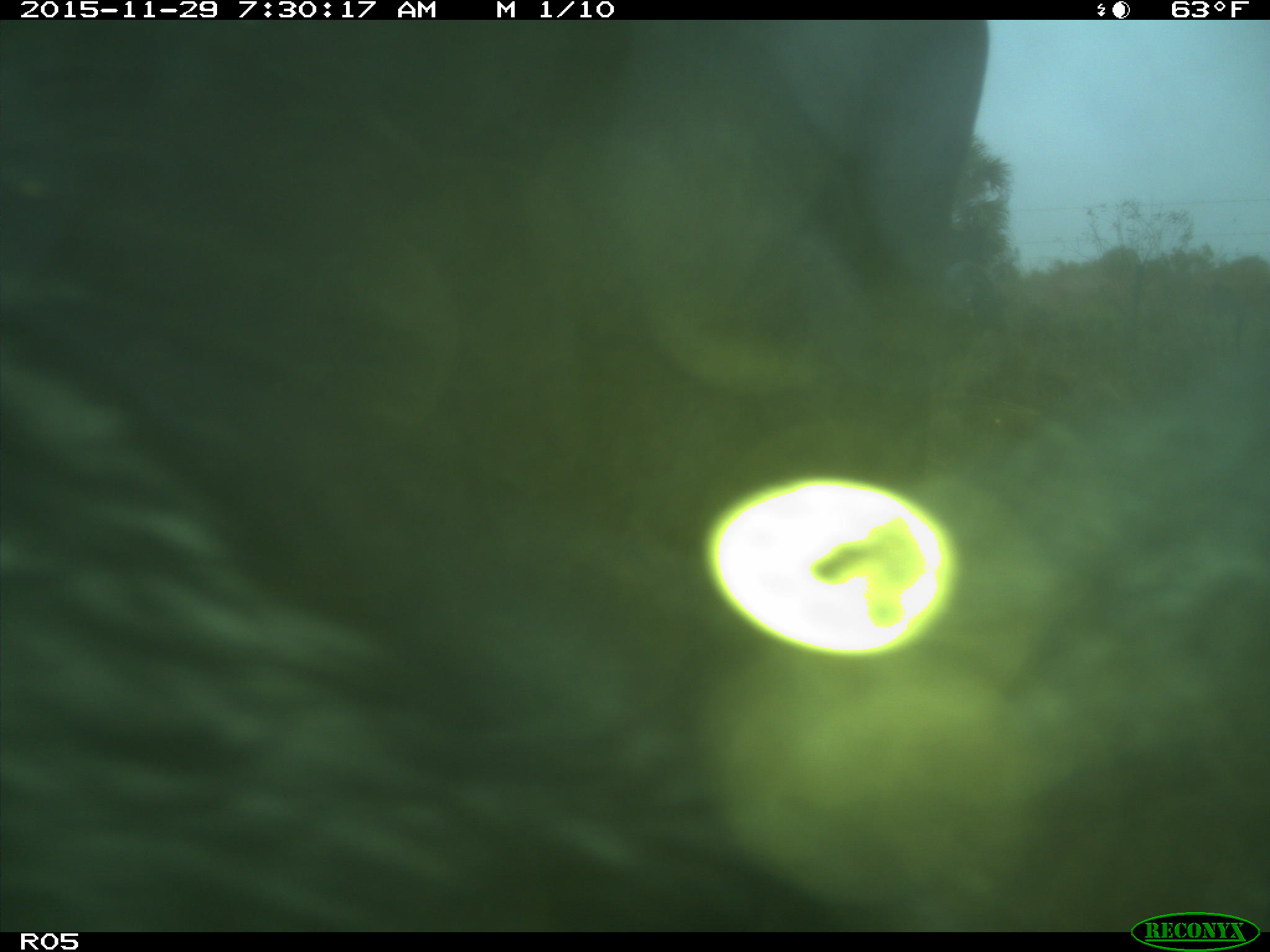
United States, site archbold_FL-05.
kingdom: Animalia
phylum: Chordata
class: Mammalia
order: Artiodactyla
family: Bovidae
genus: Bos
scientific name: Bos taurus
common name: domestic cow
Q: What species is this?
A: Bos taurus (domestic cow).